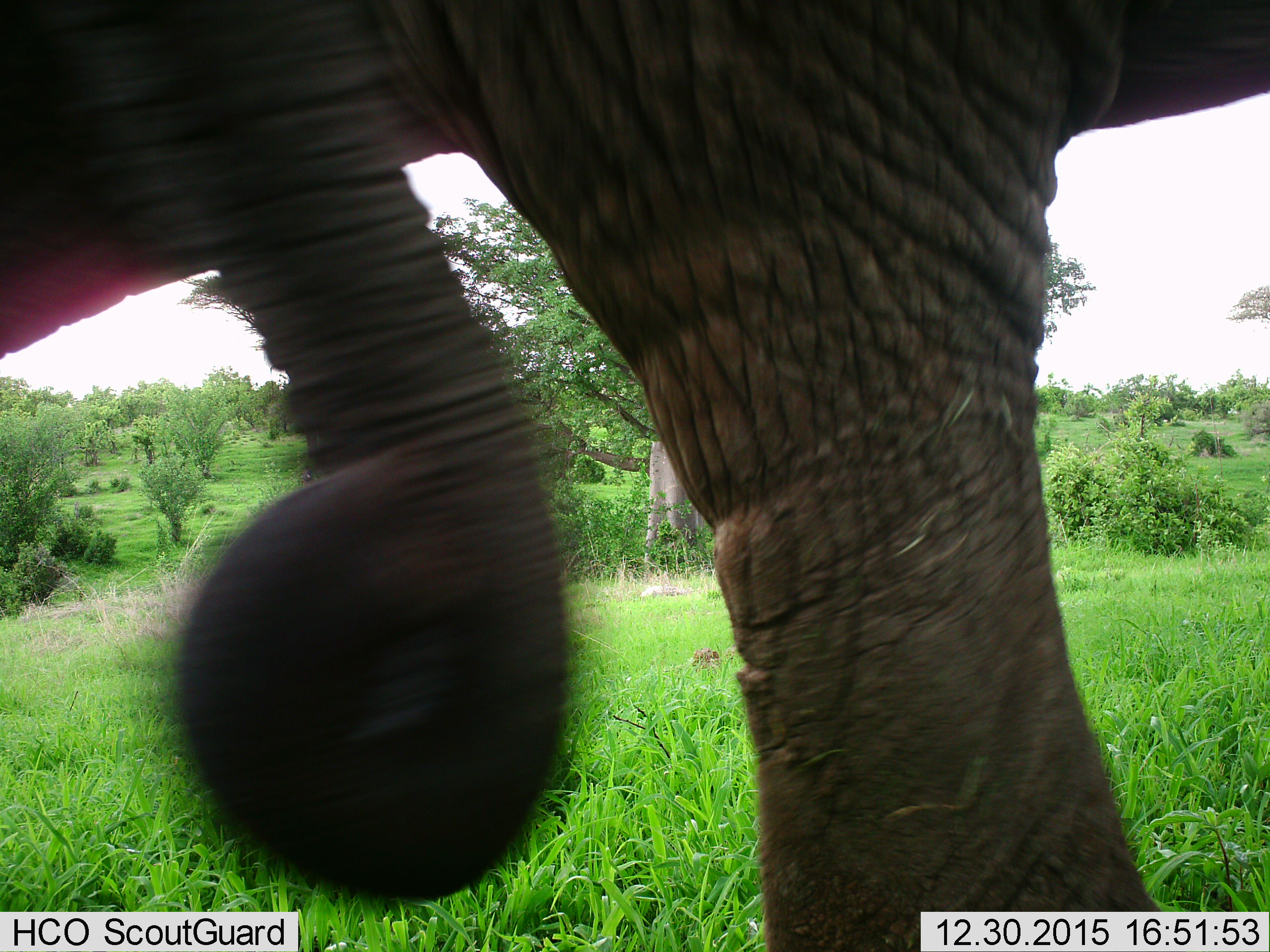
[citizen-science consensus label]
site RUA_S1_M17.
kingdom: Animalia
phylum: Chordata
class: Mammalia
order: Proboscidea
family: Elephantidae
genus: Loxodonta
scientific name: Loxodonta africana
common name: african bush elephant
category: elephant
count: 1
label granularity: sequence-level